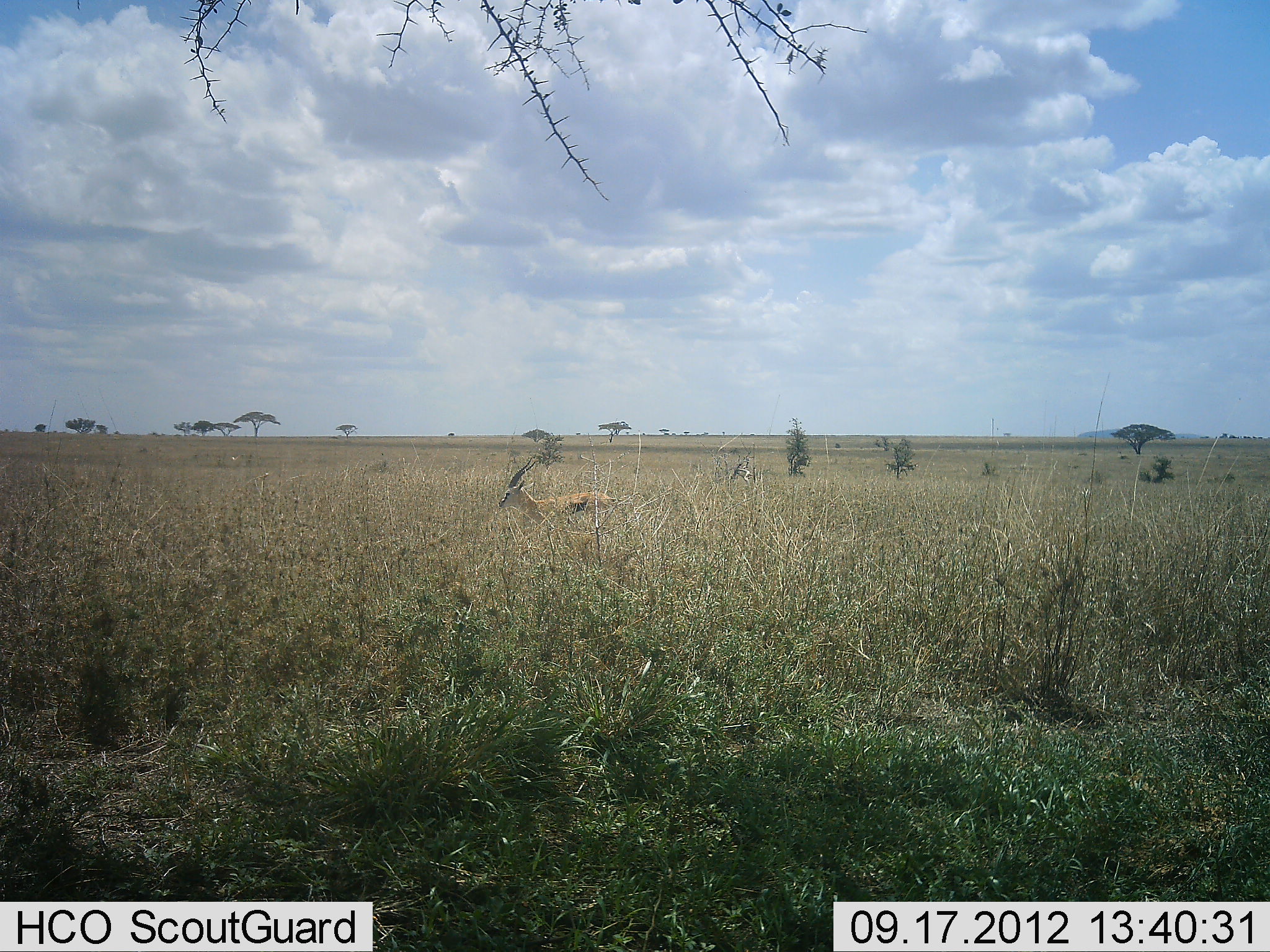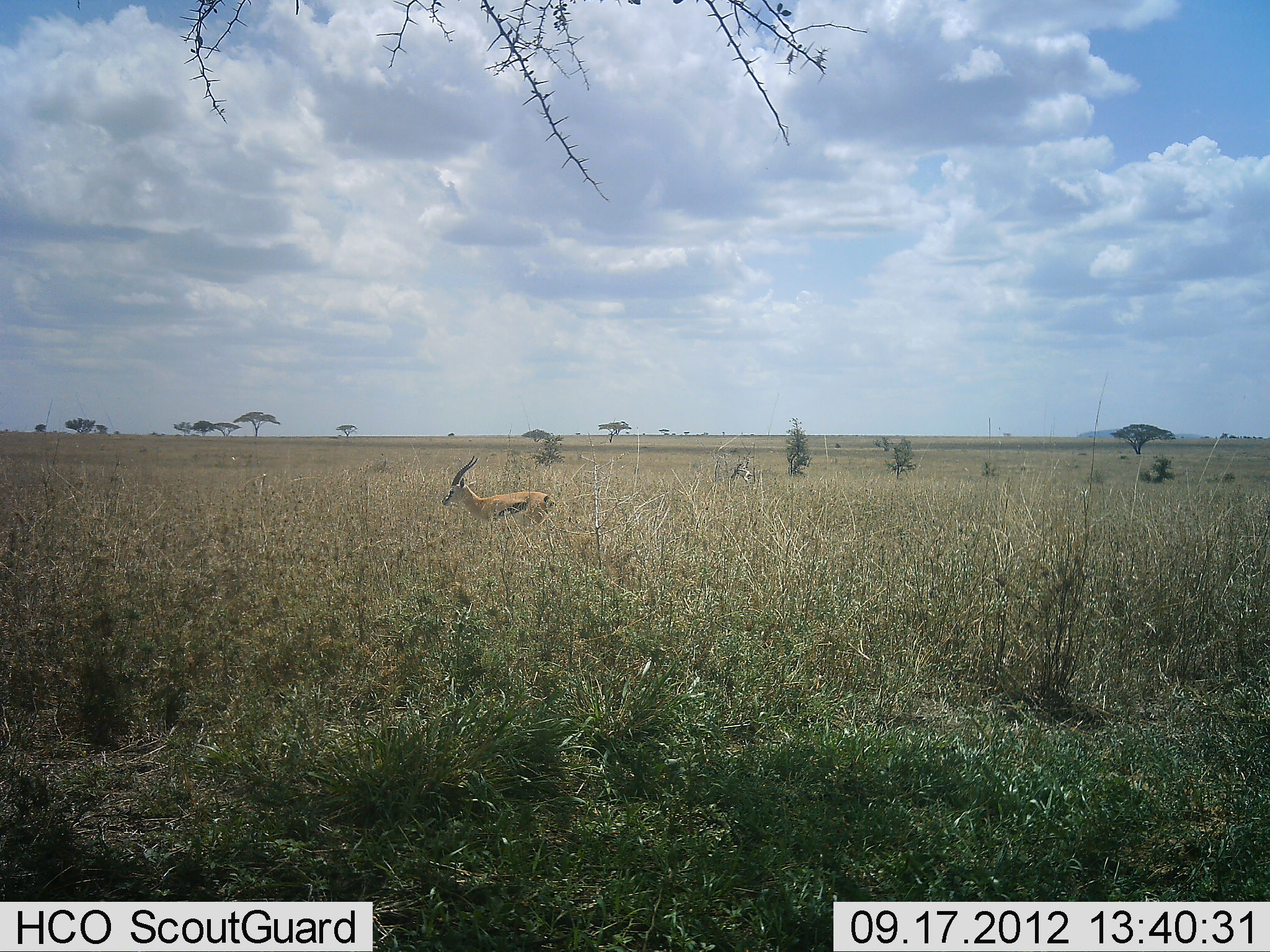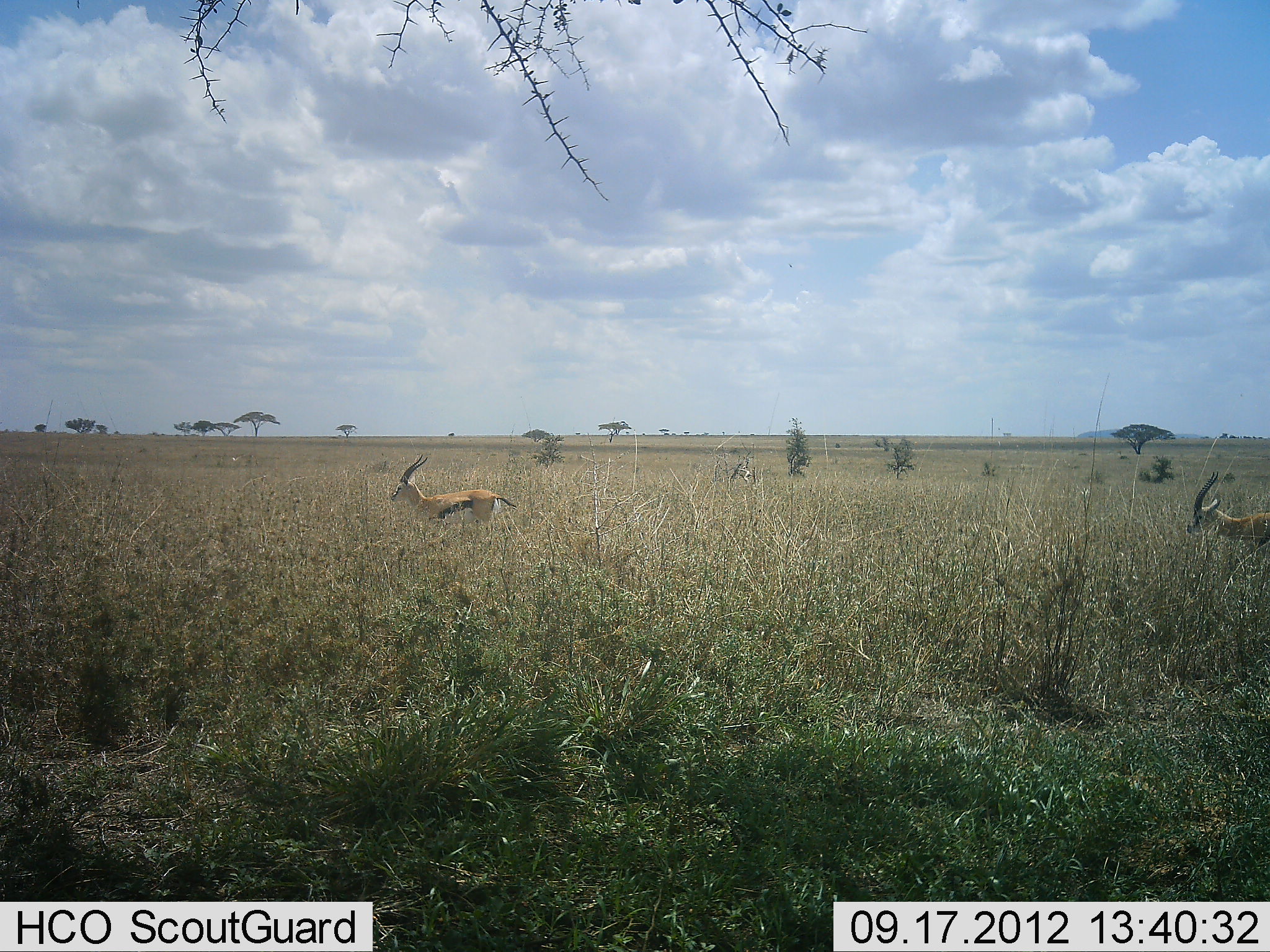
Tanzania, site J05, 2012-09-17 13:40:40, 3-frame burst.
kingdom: Animalia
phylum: Chordata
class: Mammalia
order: Artiodactyla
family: Bovidae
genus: Eudorcas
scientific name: Eudorcas thomsonii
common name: thomson's gazelle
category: gazellethomsons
Gazellethomsons (thomson's gazelle) (Eudorcas thomsonii), count 2. Behavior (volunteer vote fractions): standing 30%, resting 0%, moving 70%, interacting 0%. Young present (vote fraction): 0%. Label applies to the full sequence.